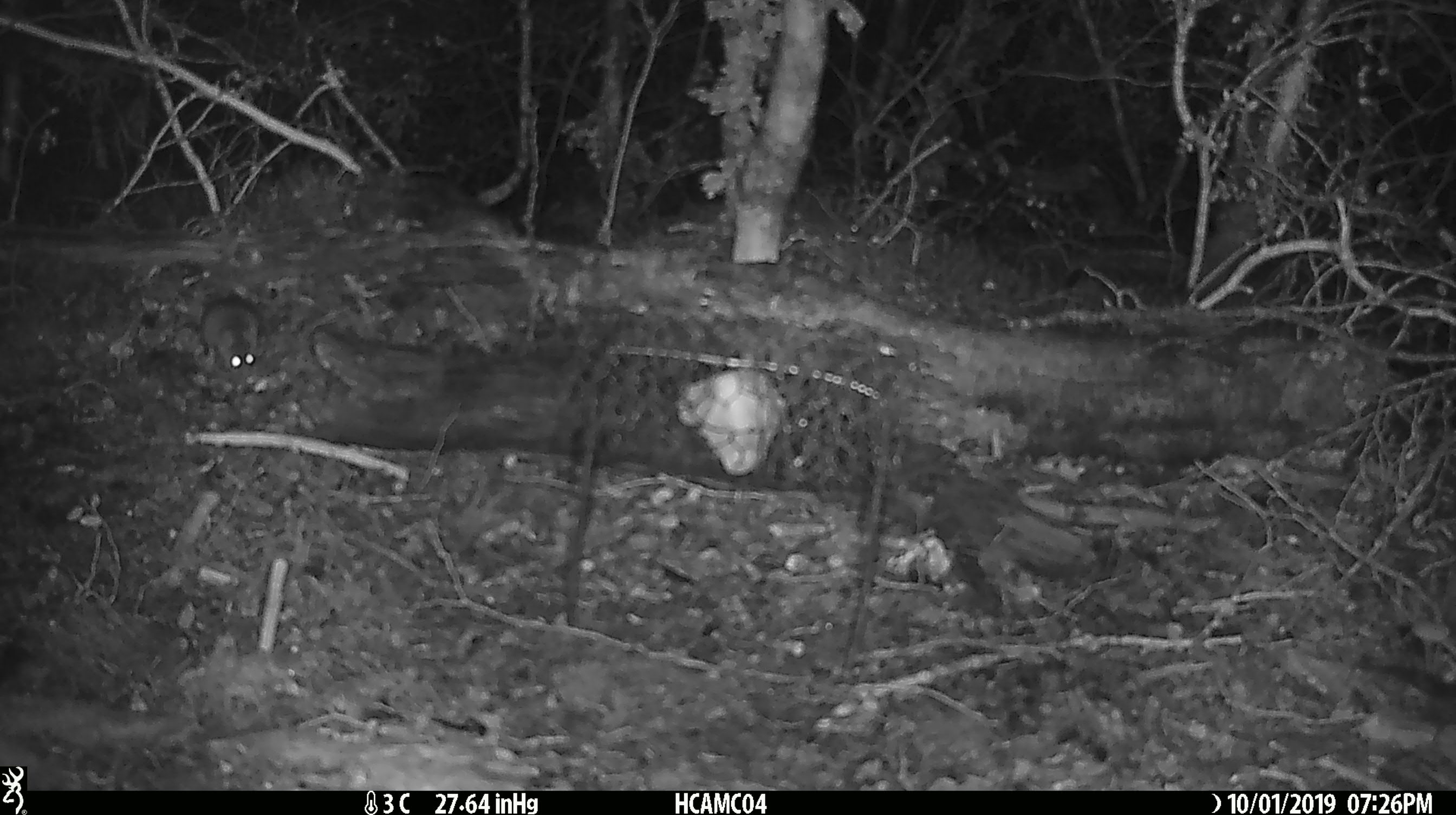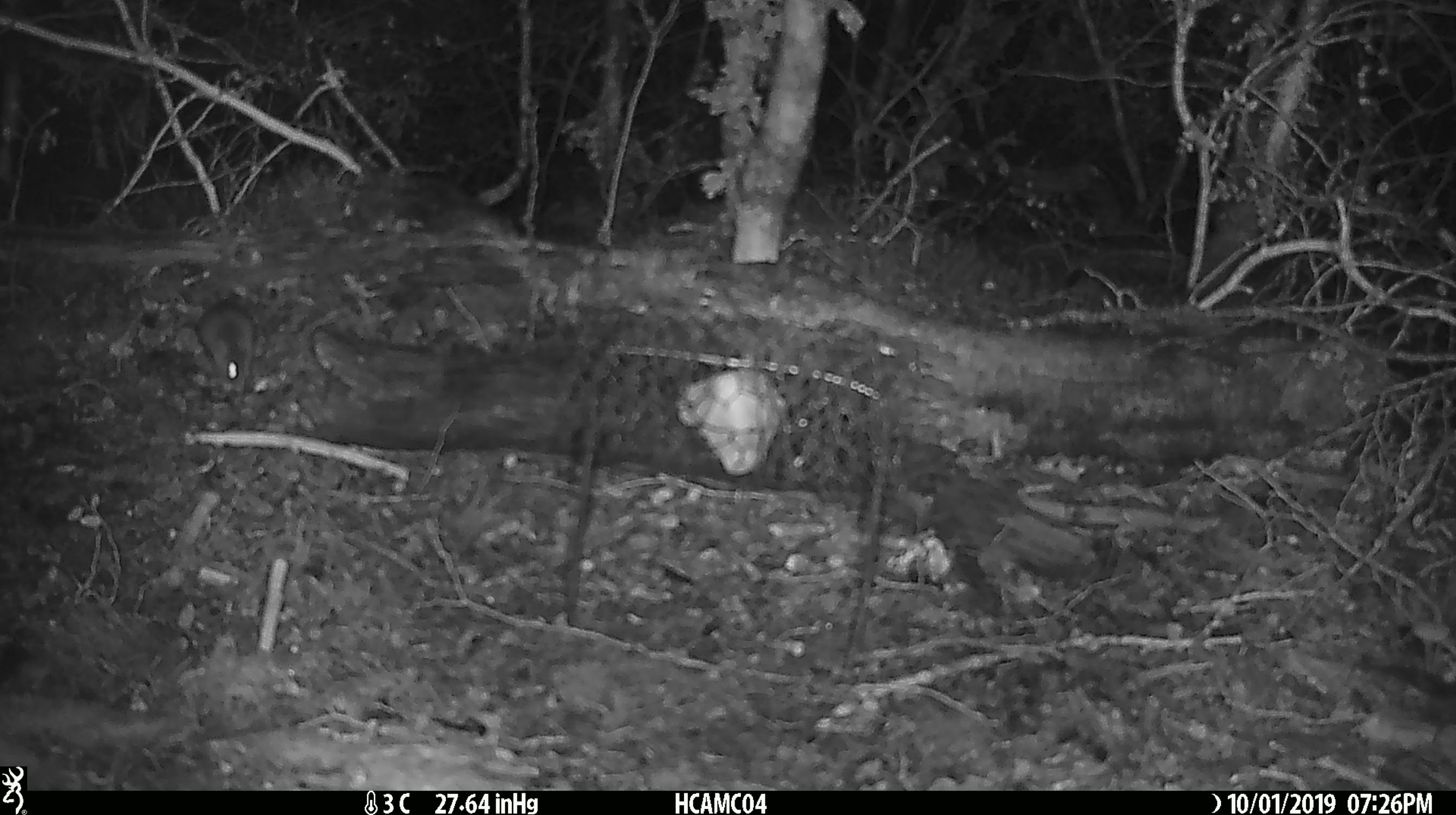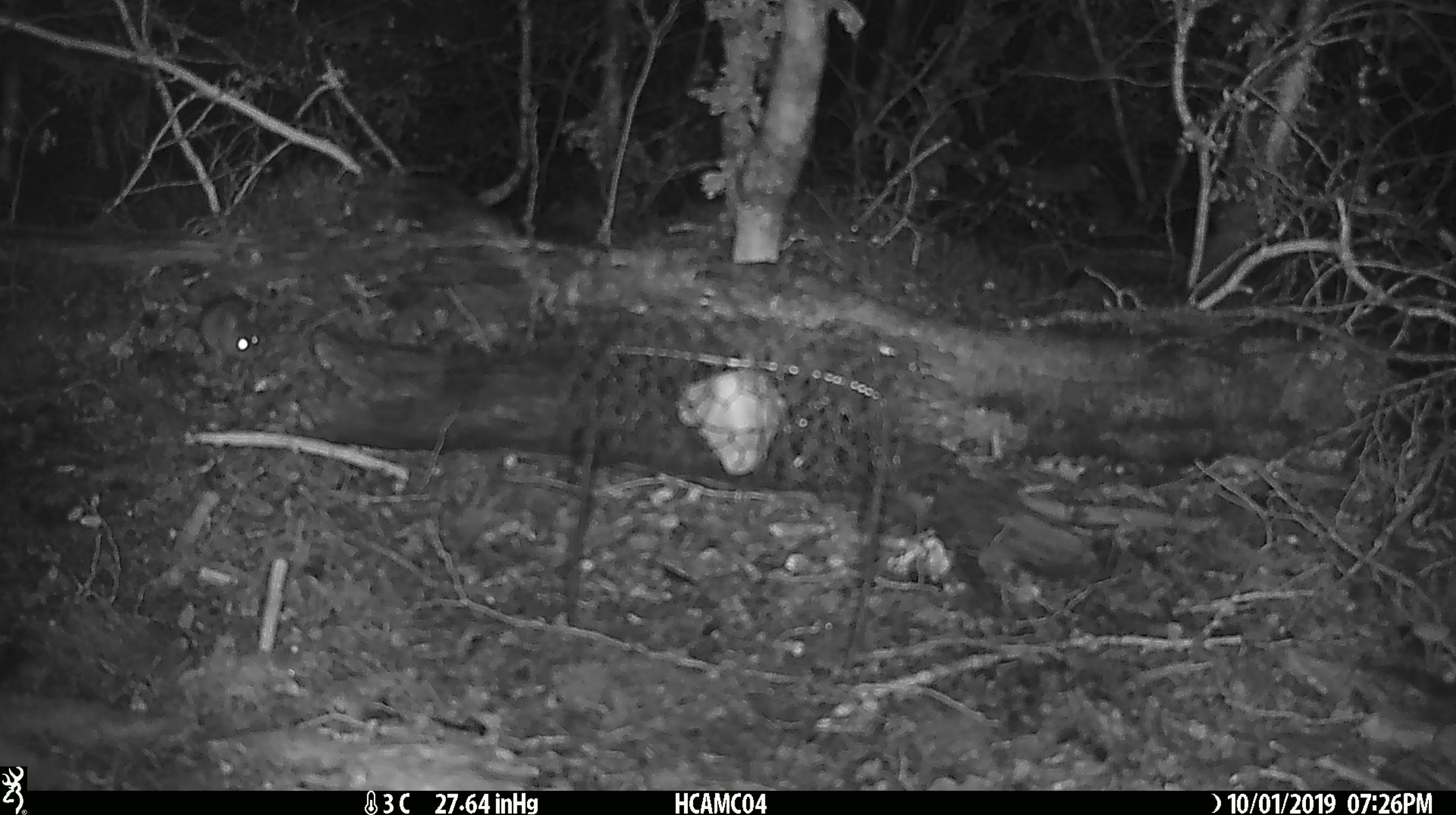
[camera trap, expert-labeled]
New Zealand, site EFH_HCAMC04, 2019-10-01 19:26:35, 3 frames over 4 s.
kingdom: Animalia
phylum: Chordata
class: Mammalia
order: Rodentia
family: Muridae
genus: Mus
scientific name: Mus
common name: mouse